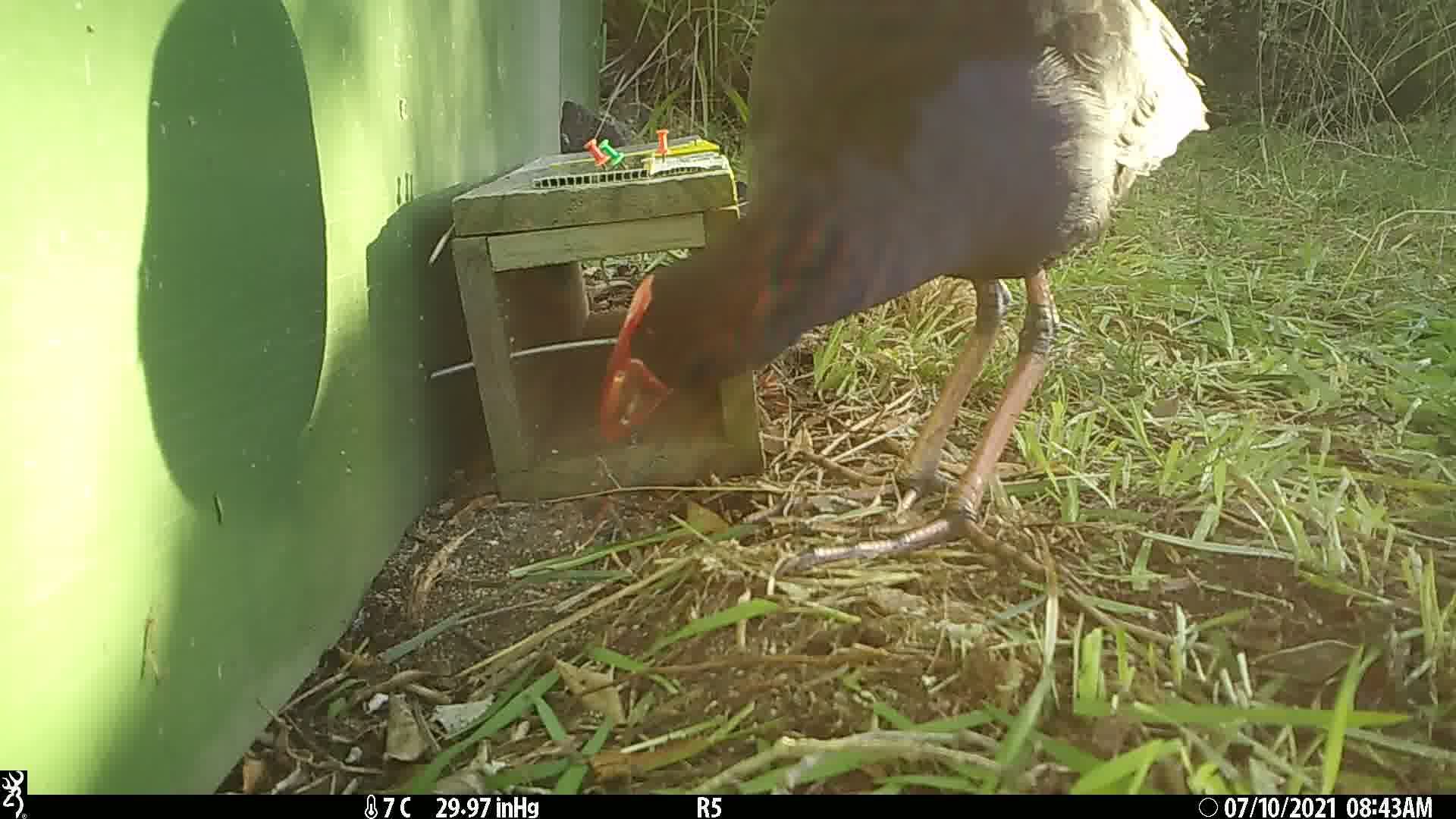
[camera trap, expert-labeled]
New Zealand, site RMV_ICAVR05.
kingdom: Animalia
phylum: Chordata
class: Aves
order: Gruiformes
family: Rallidae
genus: Porphyrio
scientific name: Porphyrio melanotus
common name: australasian swamphen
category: pukeko